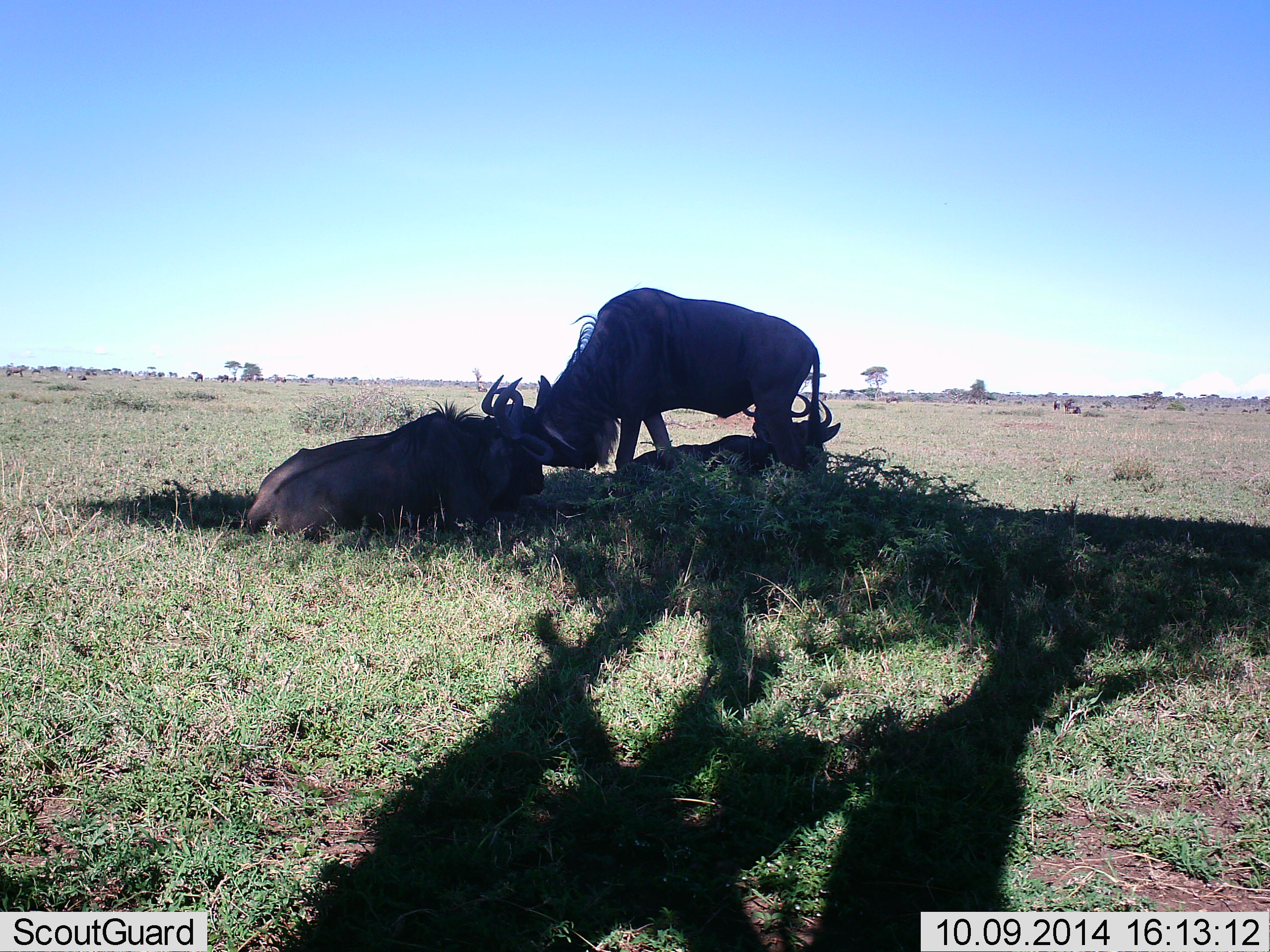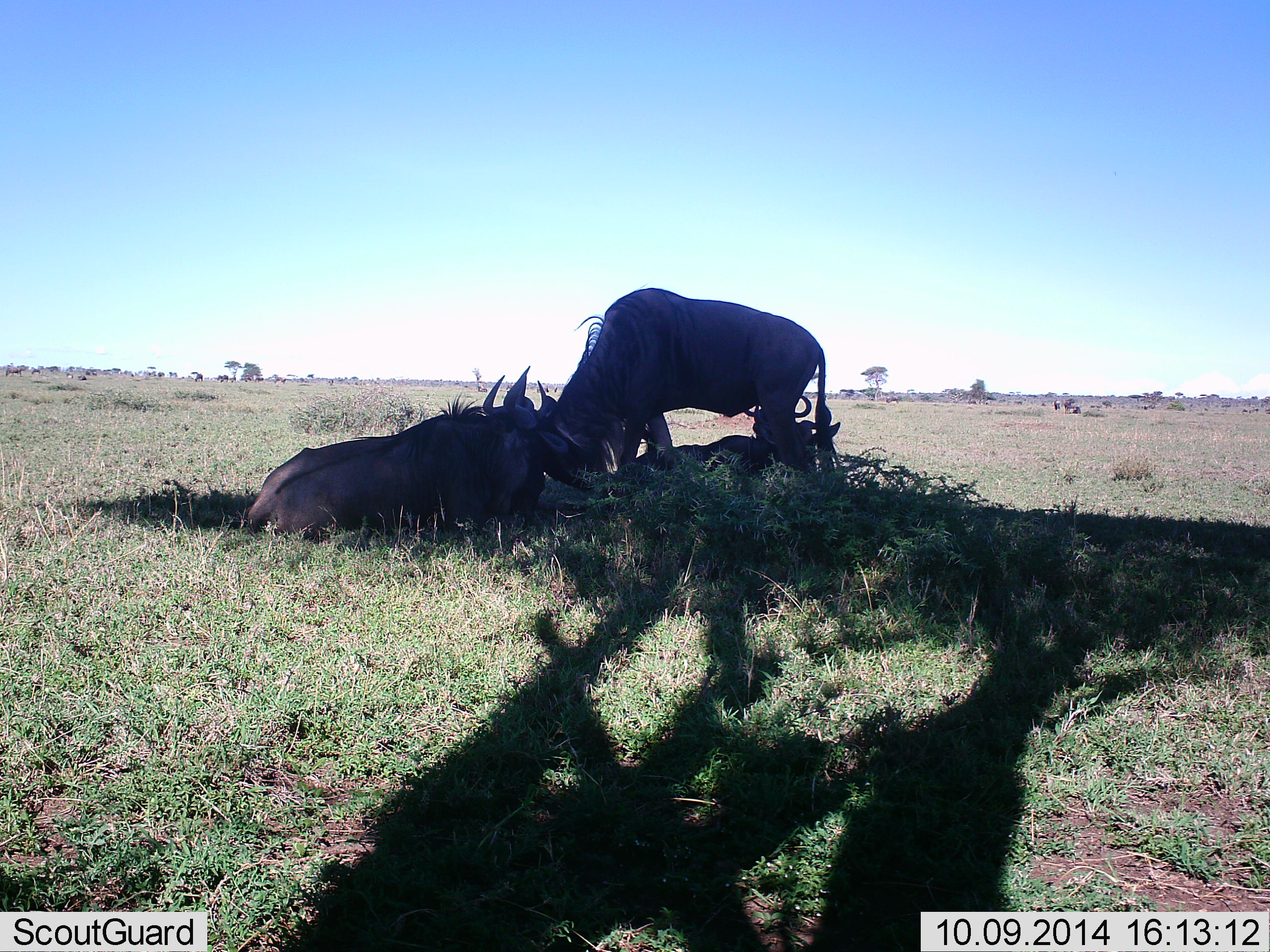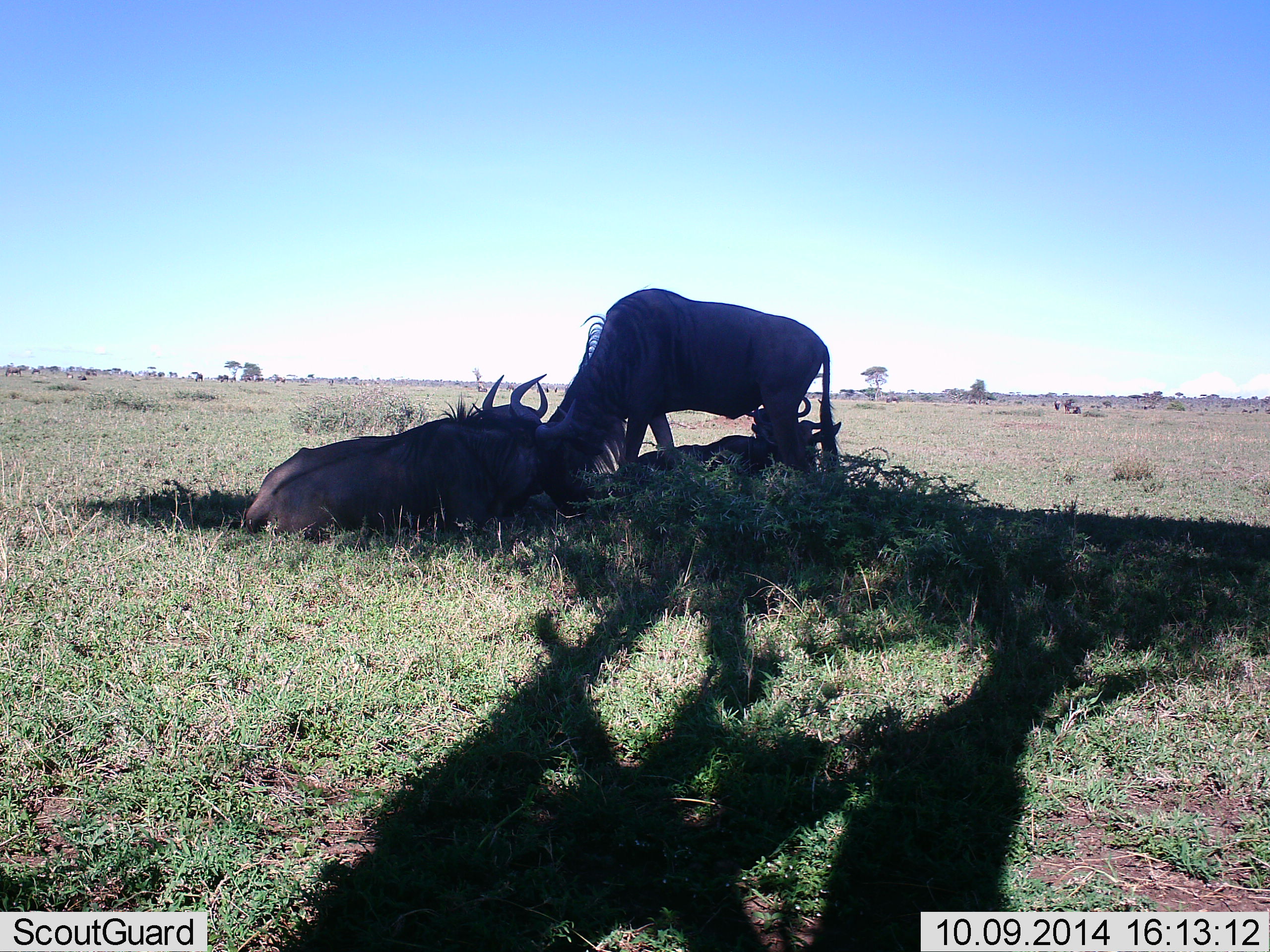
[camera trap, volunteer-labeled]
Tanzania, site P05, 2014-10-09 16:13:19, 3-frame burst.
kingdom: Animalia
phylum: Chordata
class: Mammalia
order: Artiodactyla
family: Bovidae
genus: Connochaetes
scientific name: Connochaetes taurinus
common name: blue wildebeest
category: wildebeest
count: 4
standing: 40%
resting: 70%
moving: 10%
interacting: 90%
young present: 0%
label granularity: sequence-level